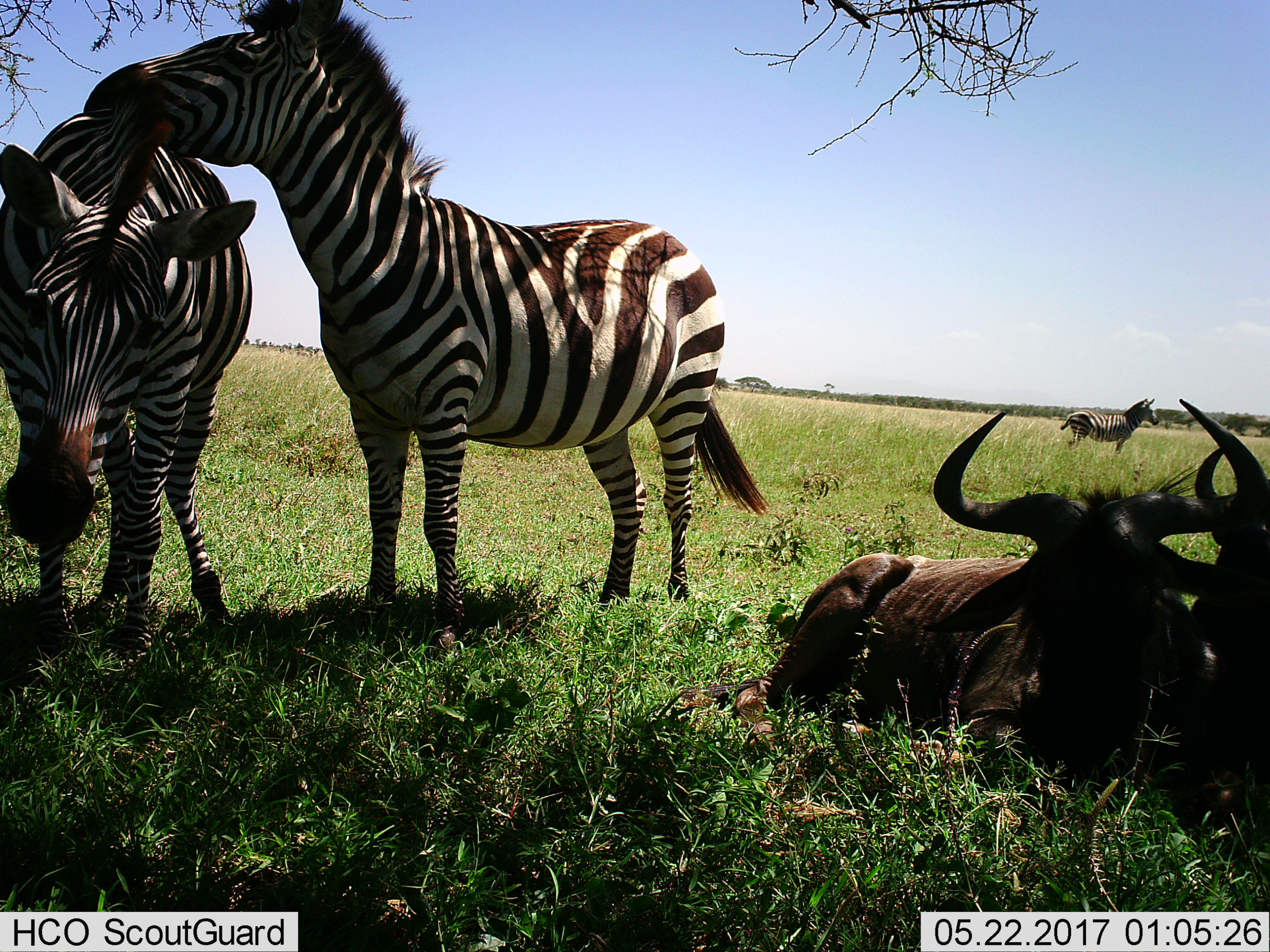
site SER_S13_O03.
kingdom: Animalia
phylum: Chordata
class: Mammalia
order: Artiodactyla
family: Bovidae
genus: Connochaetes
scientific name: Connochaetes taurinus taurinus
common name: blue wildebeest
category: wildebeestblue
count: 2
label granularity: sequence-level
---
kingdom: Animalia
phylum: Chordata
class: Mammalia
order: Perissodactyla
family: Equidae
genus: Equus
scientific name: Equus quagga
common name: plains zebra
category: zebraplains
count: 3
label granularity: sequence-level